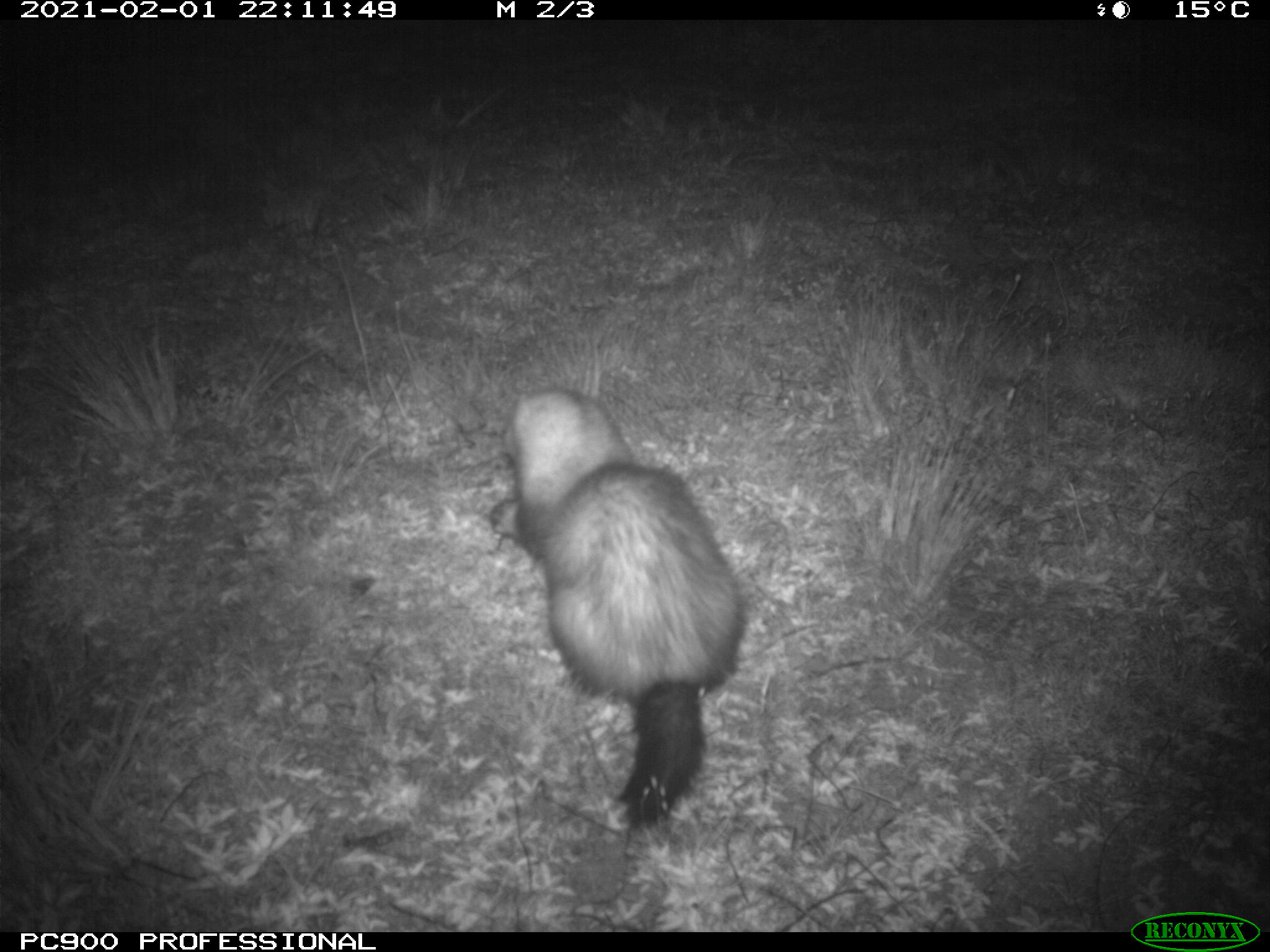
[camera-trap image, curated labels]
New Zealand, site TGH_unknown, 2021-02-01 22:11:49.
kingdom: Animalia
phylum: Chordata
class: Mammalia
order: Carnivora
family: Mustelidae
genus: Mustela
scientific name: Mustela furo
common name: ferret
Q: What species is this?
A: Ferret (Mustela furo).